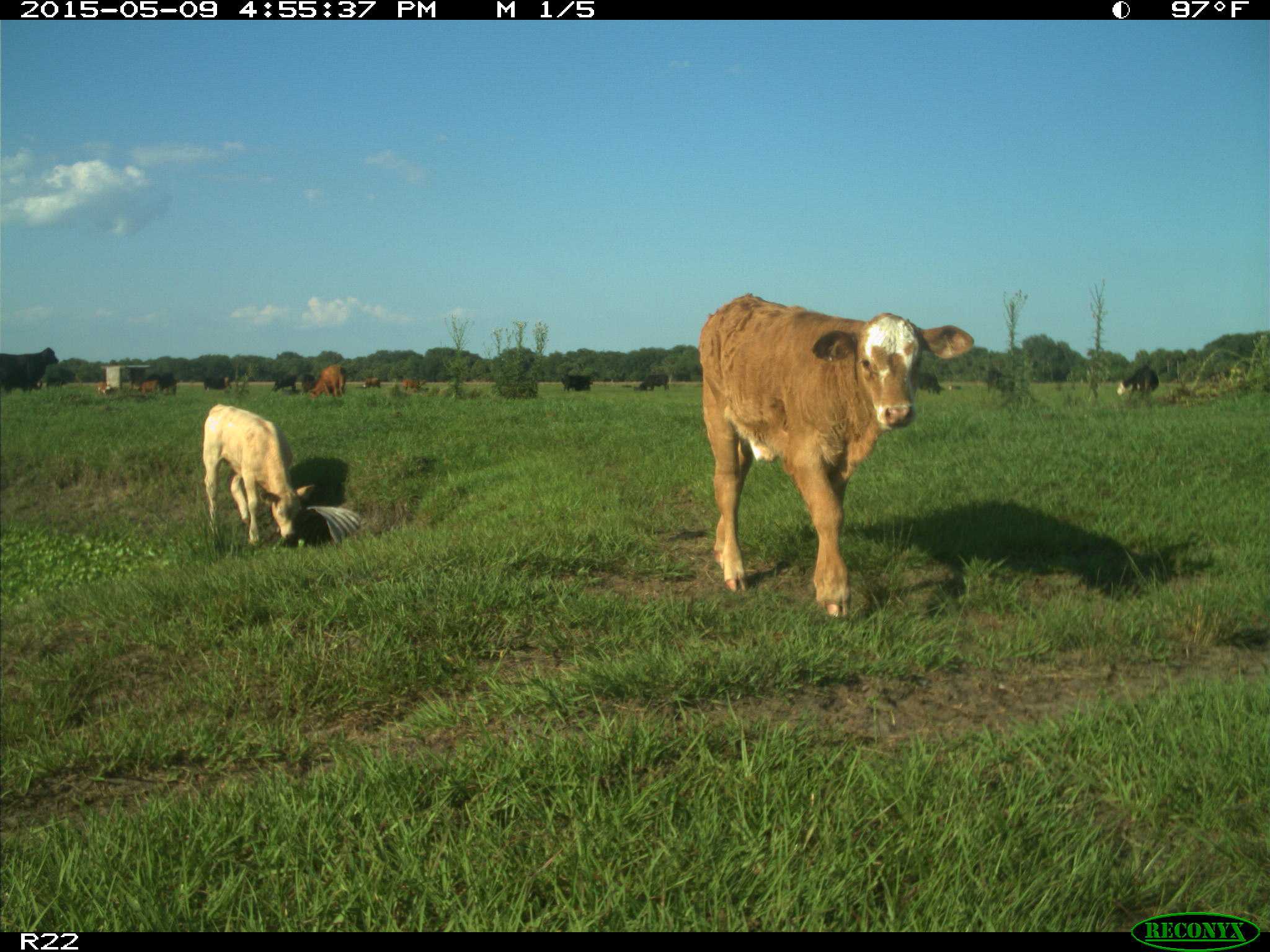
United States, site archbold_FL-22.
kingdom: Animalia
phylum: Chordata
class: Mammalia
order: Artiodactyla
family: Bovidae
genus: Bos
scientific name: Bos taurus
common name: domestic cow